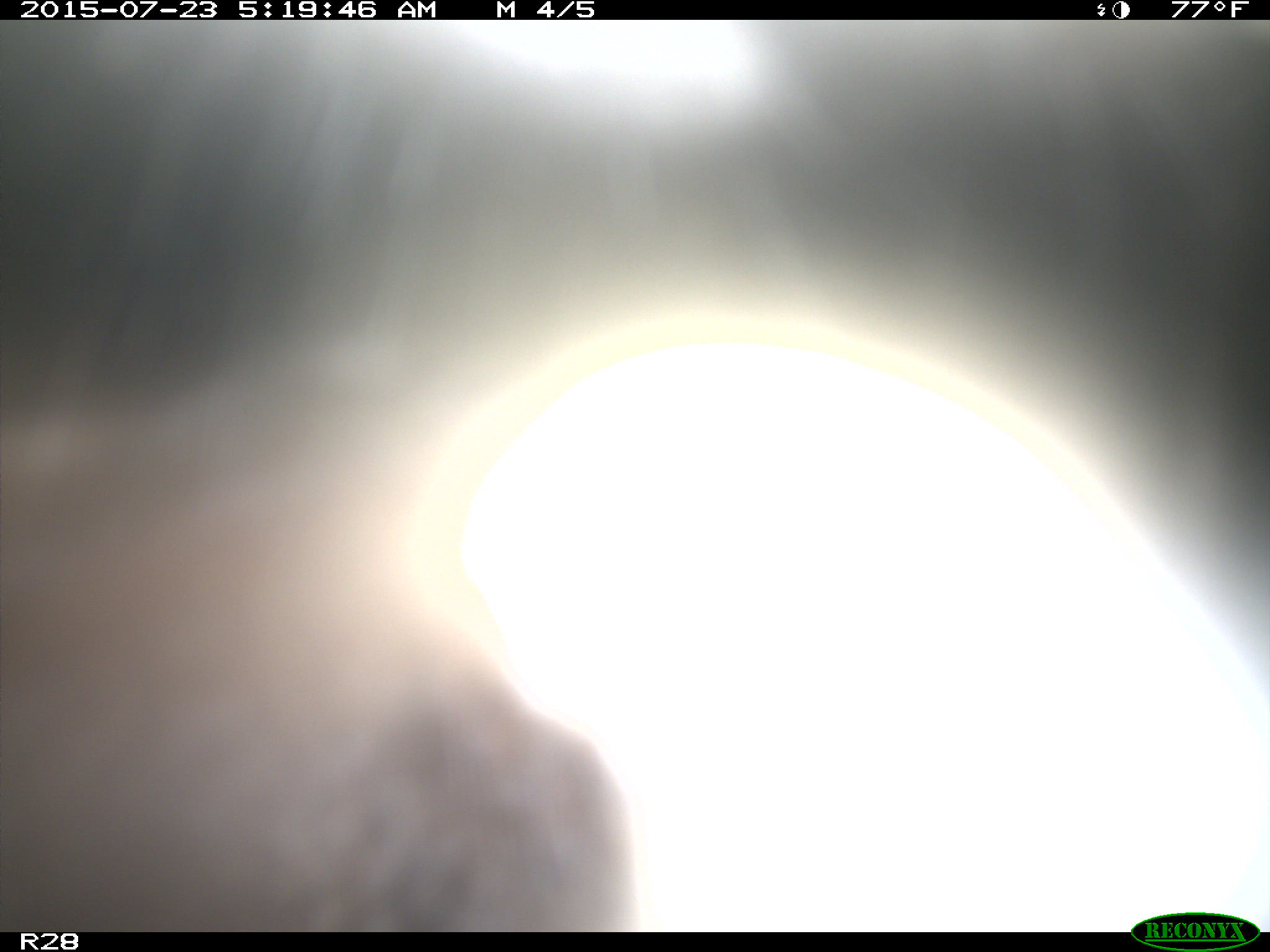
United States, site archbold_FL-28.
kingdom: Animalia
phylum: Chordata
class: Mammalia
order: Artiodactyla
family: Bovidae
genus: Bos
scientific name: Bos taurus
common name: domestic cow